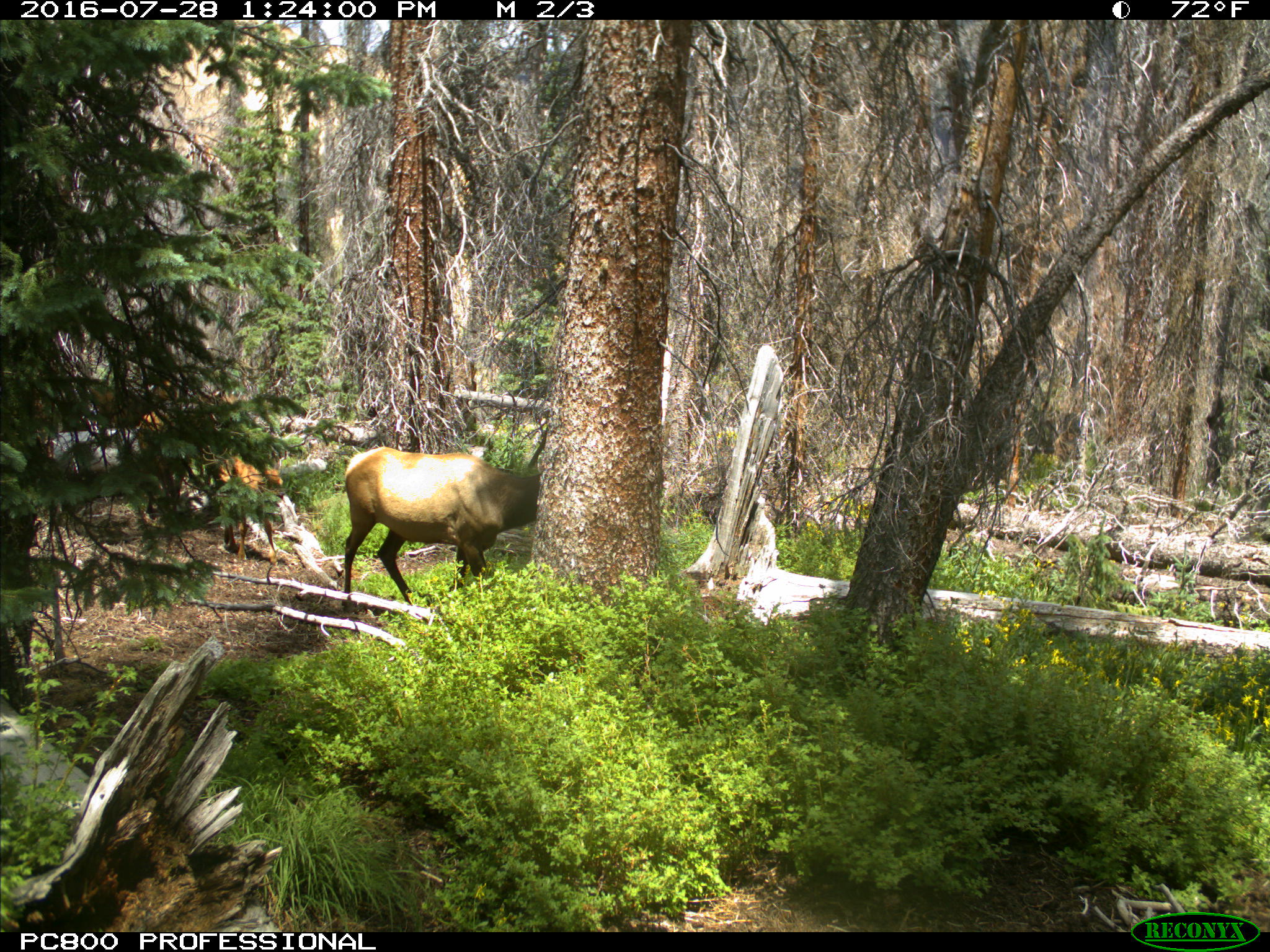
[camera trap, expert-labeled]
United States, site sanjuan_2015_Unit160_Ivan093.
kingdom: Animalia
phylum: Chordata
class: Mammalia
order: Artiodactyla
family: Cervidae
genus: Cervus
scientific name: Cervus elaphus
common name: red deer